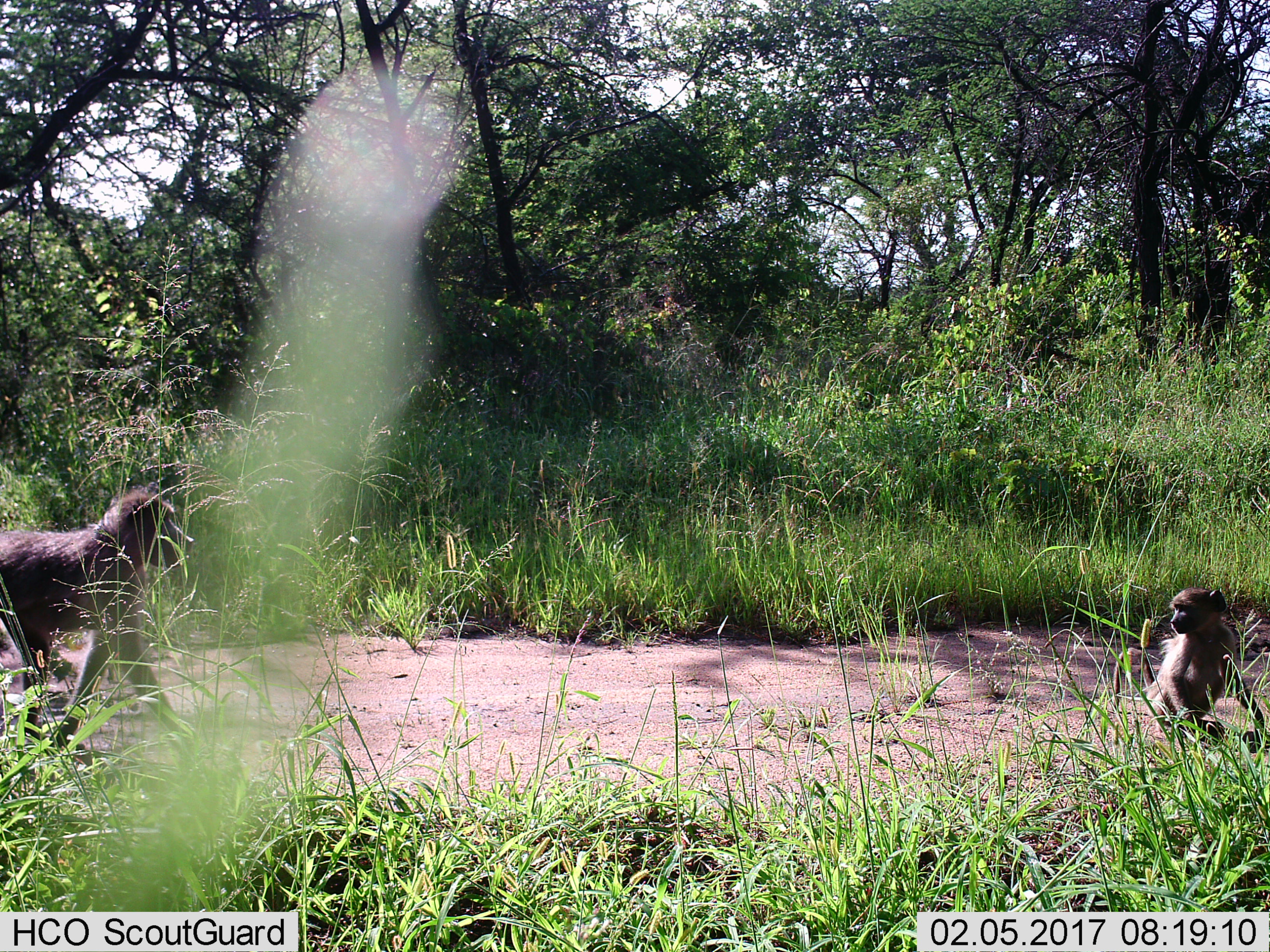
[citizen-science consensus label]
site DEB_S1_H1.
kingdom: Animalia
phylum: Chordata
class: Mammalia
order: Primates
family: Cercopithecidae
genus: Papio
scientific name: Papio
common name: baboon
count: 2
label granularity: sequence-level